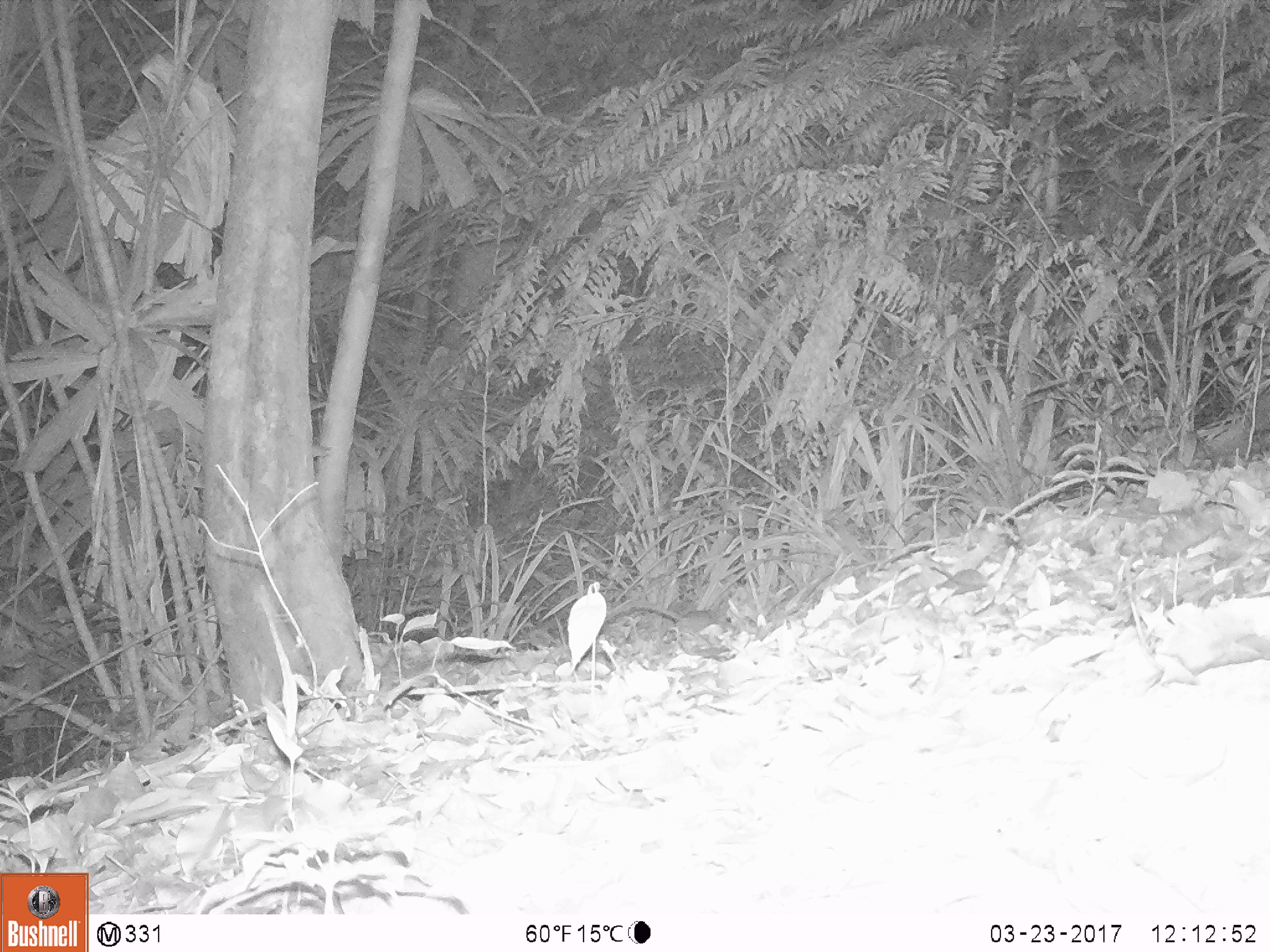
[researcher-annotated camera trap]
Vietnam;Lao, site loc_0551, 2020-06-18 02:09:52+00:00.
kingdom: Animalia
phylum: Chordata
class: Mammalia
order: Rodentia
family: Muridae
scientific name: Muridae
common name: old-world mice and rats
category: unidentified murid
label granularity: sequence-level